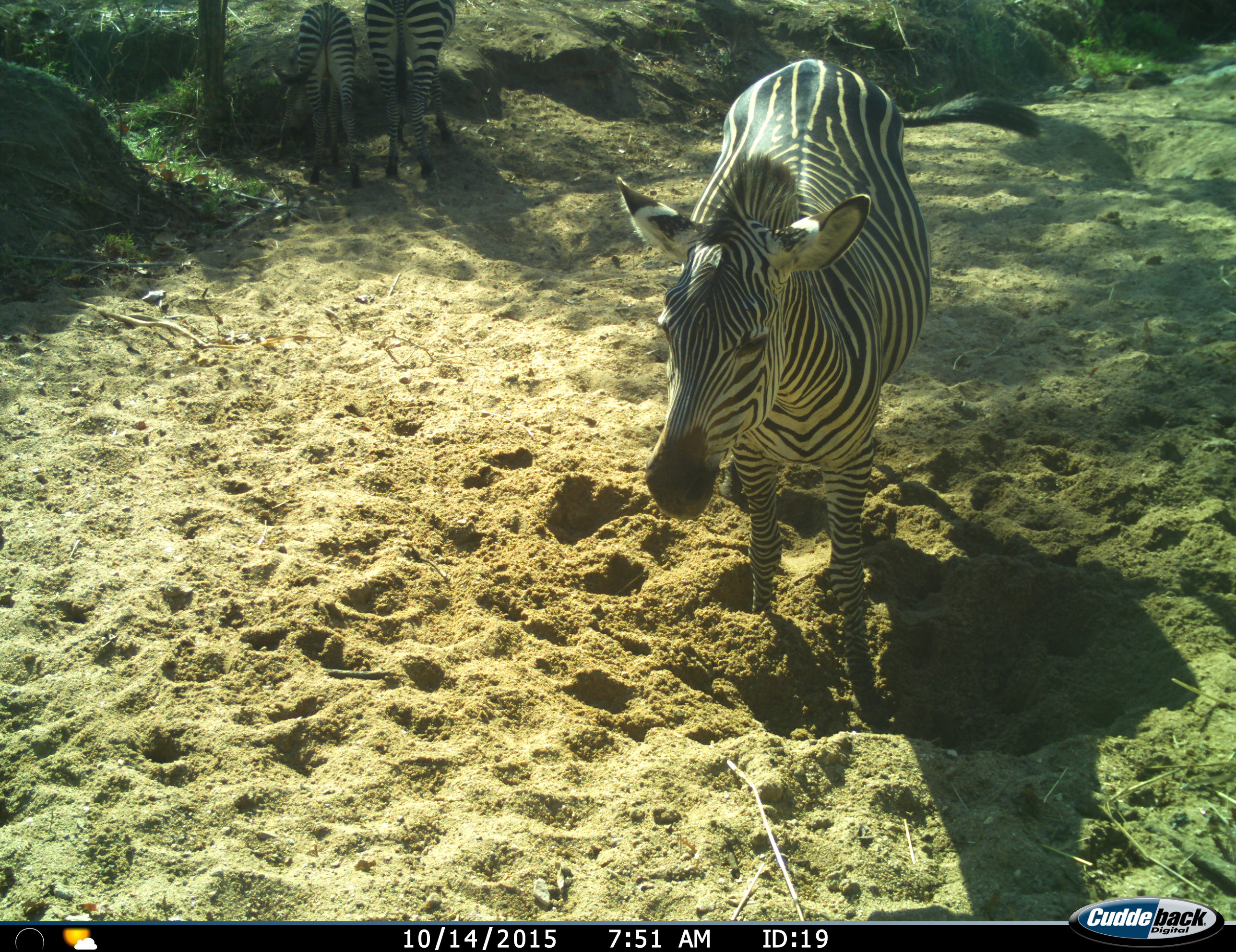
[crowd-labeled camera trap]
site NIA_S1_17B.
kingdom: Animalia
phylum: Chordata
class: Mammalia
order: Perissodactyla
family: Equidae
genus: Equus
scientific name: Equus quagga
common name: plains zebra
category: zebraplains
Zebraplains (plains zebra) (Equus quagga), count 3. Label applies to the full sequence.